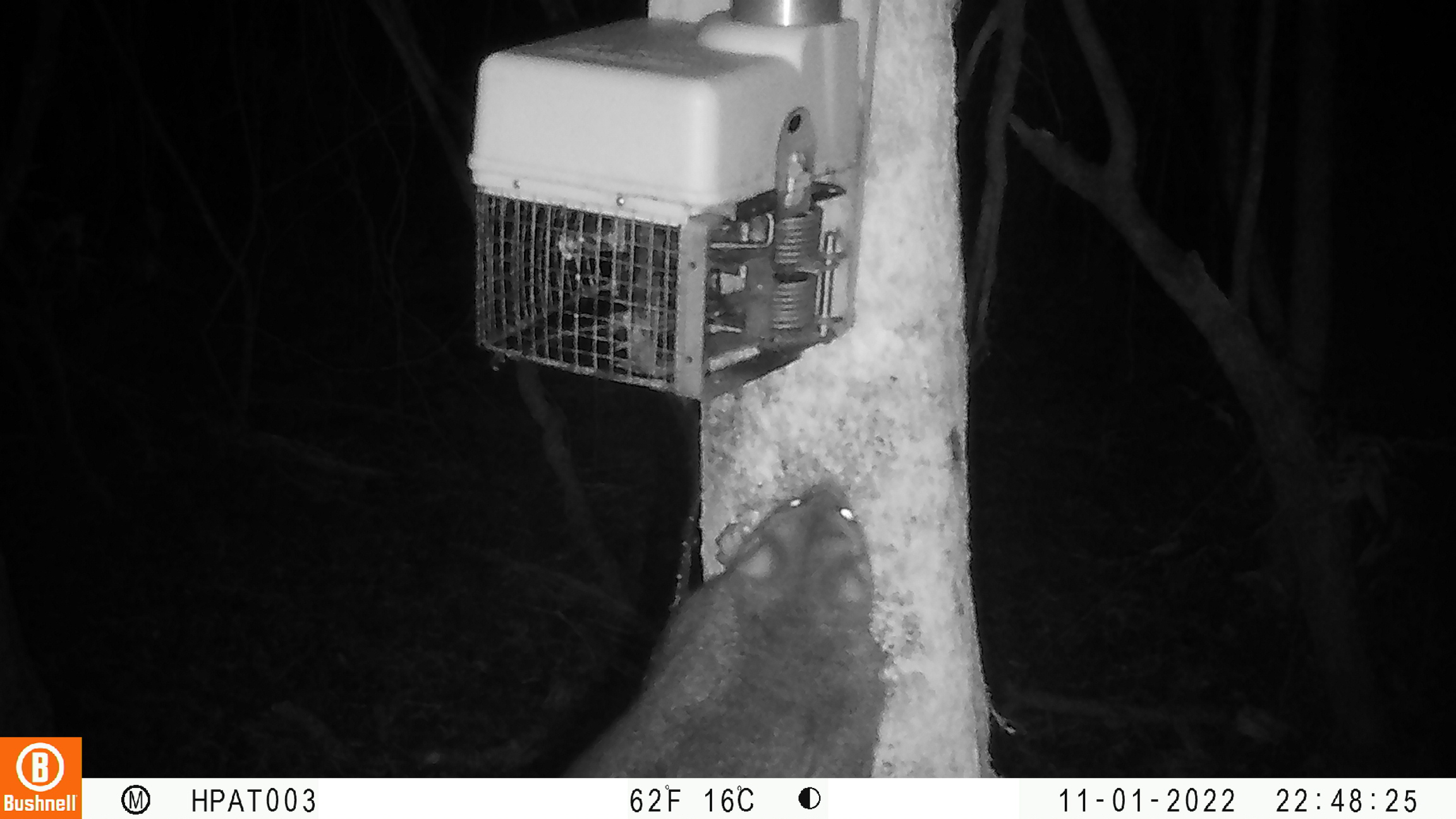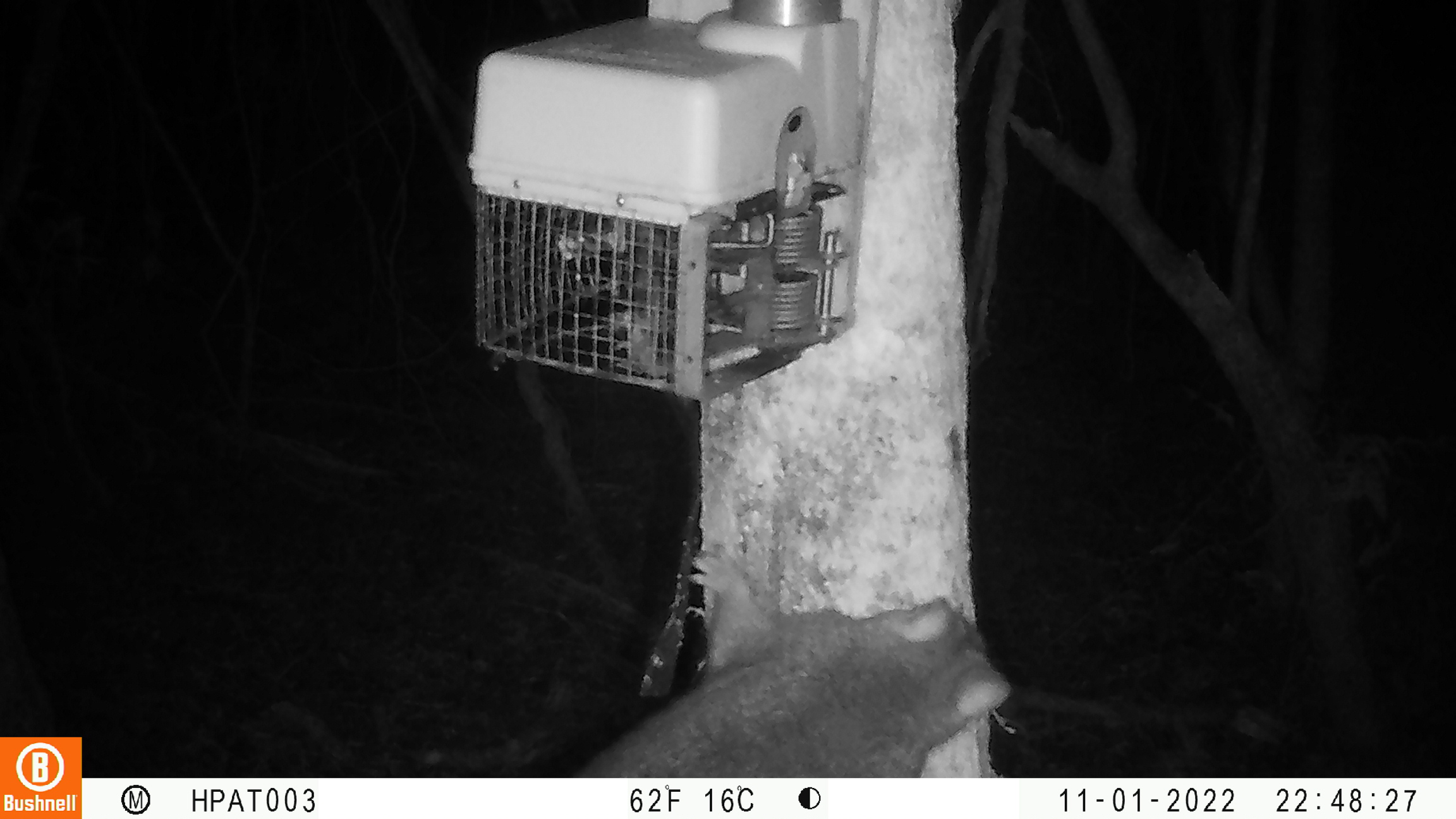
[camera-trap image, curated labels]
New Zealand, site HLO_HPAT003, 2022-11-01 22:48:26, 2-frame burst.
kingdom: Animalia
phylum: Chordata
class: Mammalia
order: Diprotodontia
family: Phalangeridae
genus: Trichosurus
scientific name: Trichosurus vulpecula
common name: common brushtail possum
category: possum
Possum (common brushtail possum) (Trichosurus vulpecula).